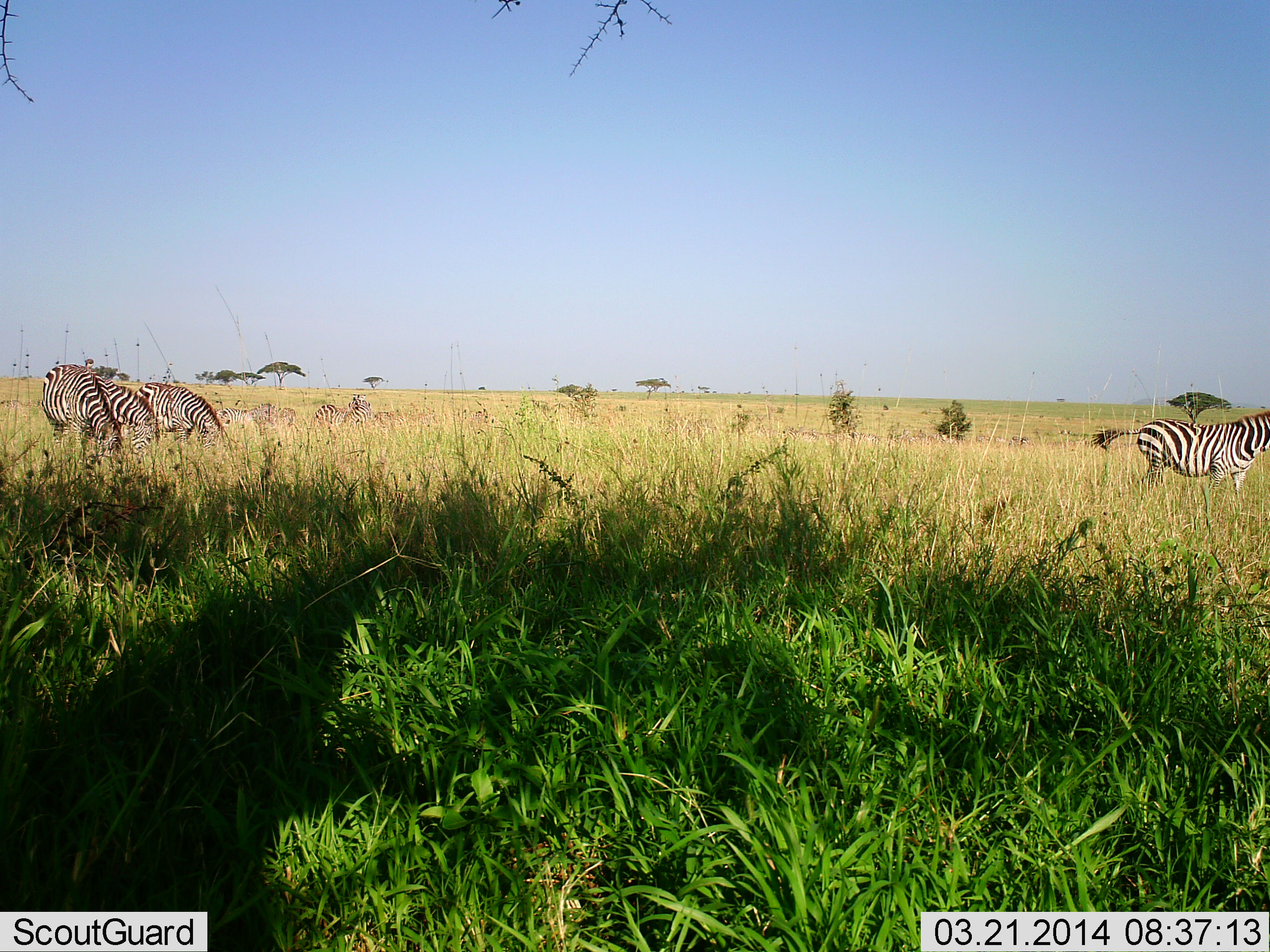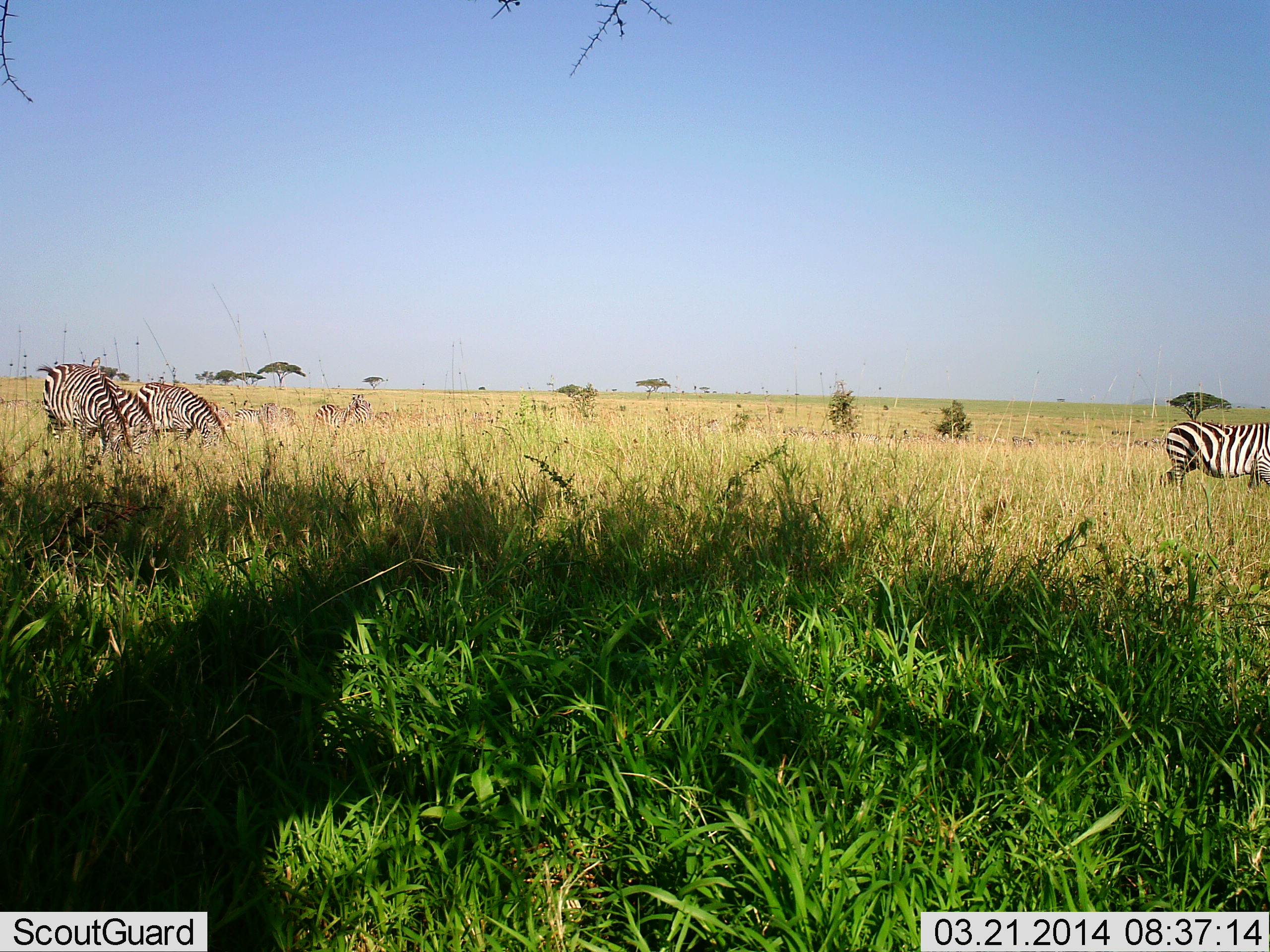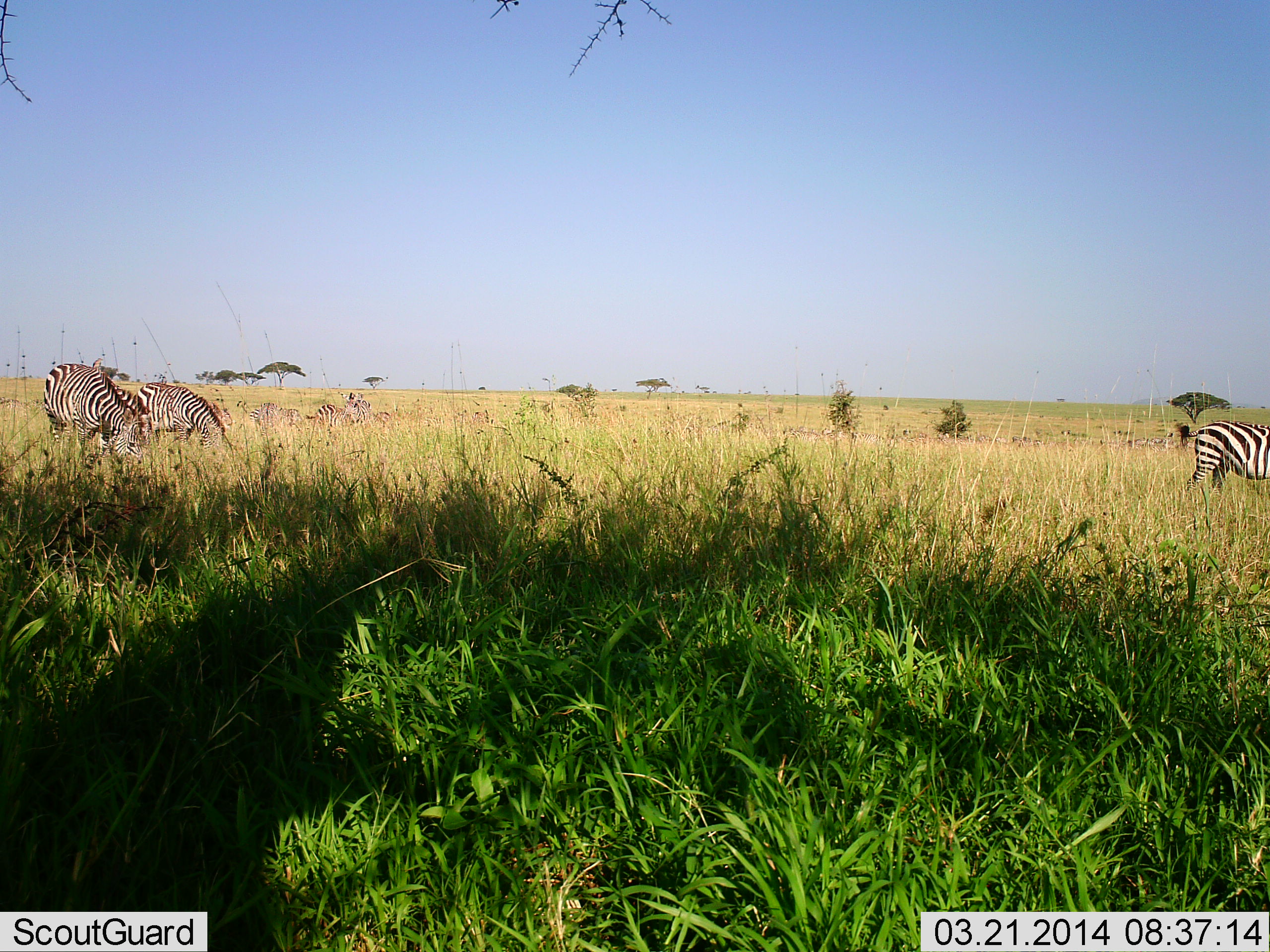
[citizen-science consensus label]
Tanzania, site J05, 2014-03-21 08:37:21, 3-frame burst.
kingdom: Animalia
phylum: Chordata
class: Mammalia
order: Perissodactyla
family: Equidae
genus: Equus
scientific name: Equus quagga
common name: plains zebra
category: zebra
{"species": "zebra (plains zebra) (Equus quagga)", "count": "6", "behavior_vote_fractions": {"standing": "20%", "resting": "0%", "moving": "90%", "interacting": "0%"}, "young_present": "10%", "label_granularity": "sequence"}